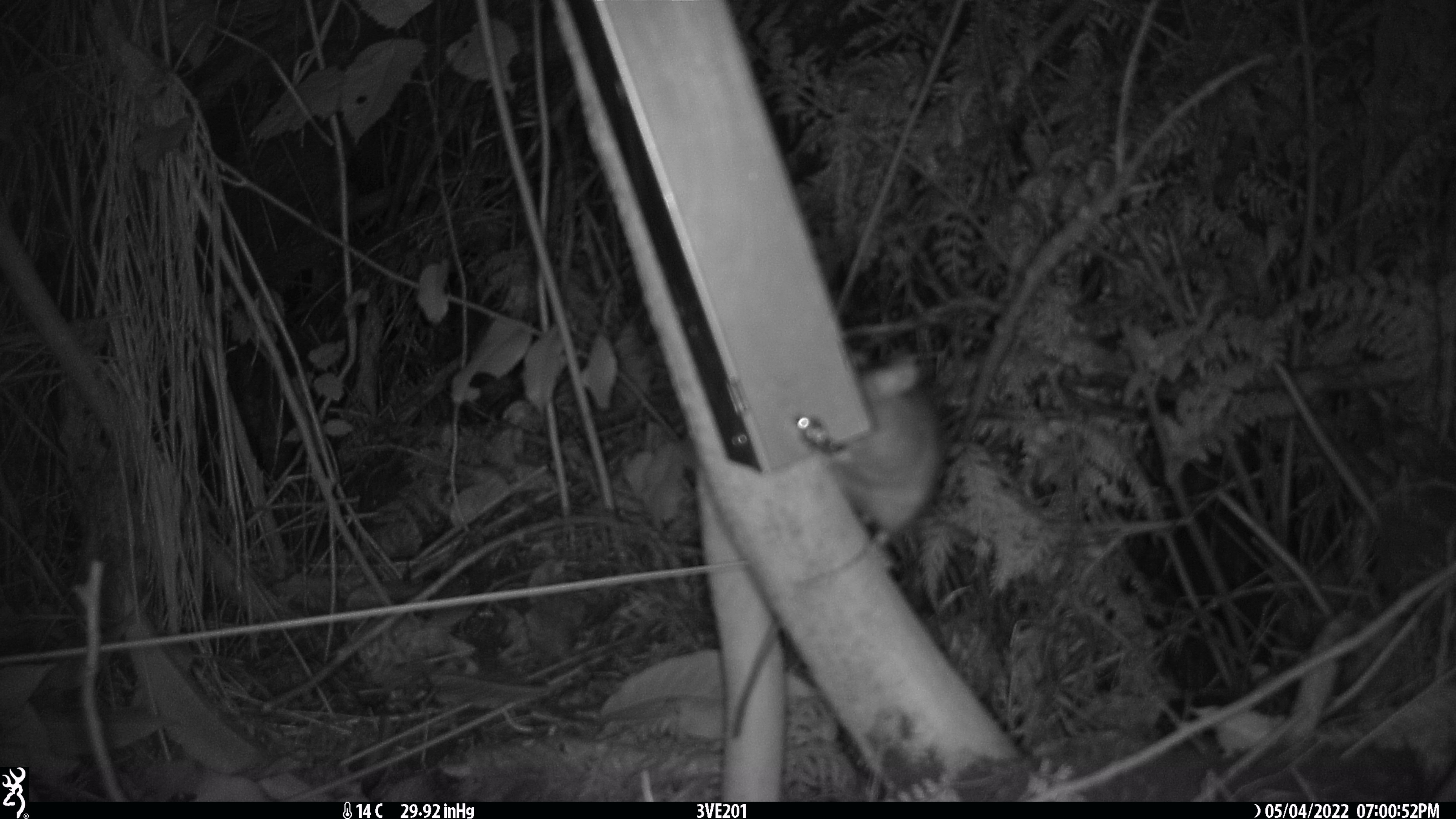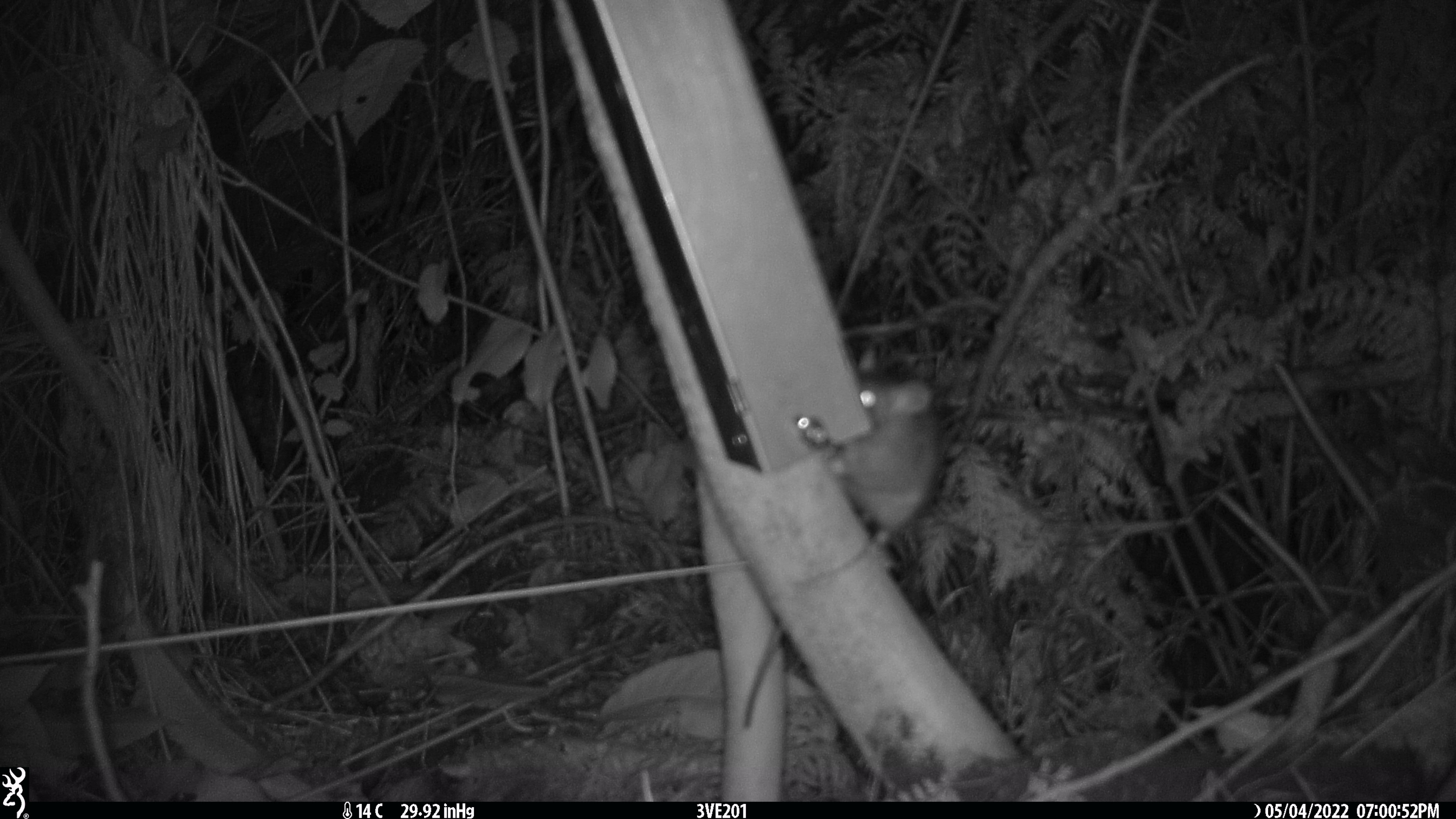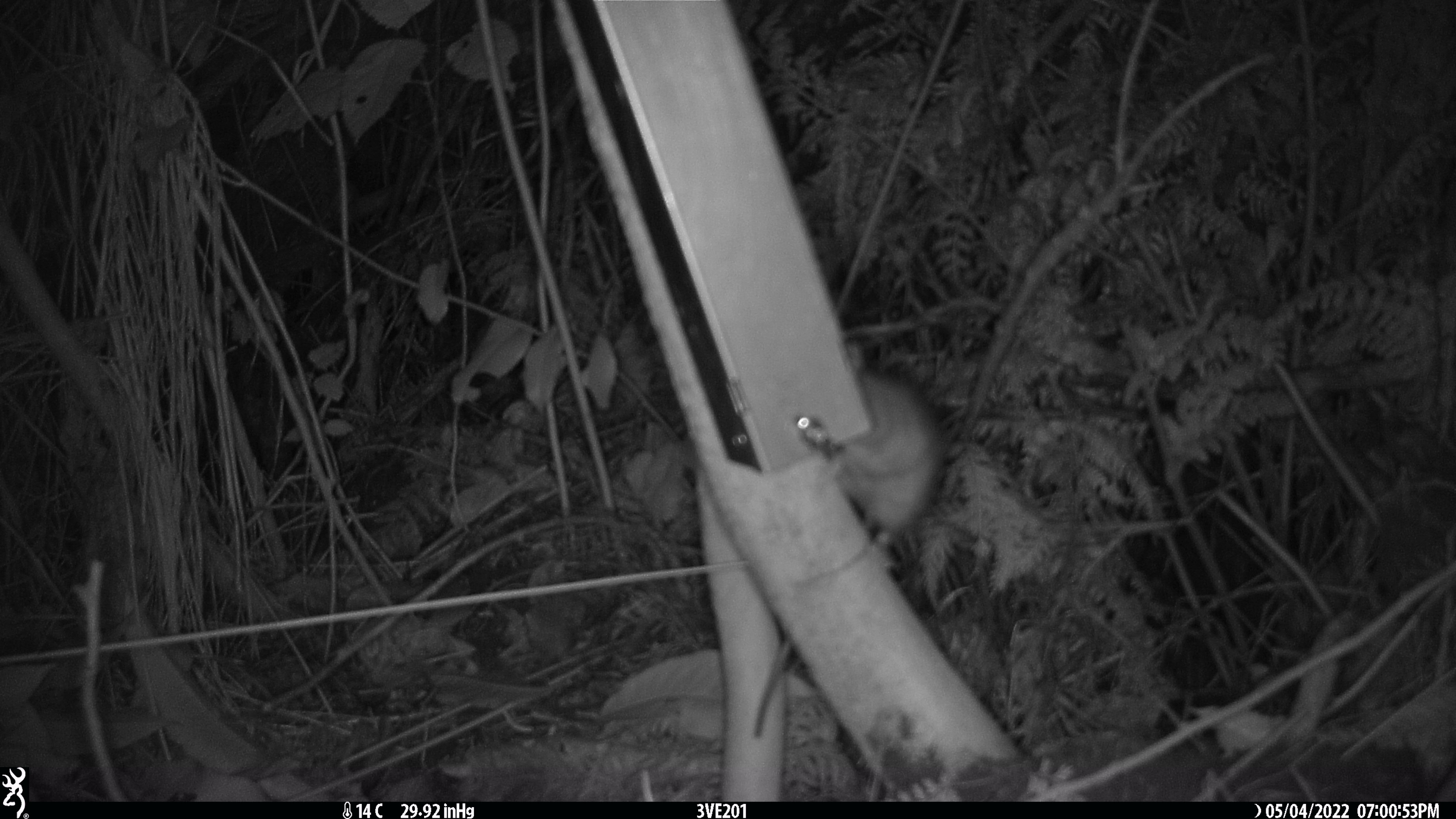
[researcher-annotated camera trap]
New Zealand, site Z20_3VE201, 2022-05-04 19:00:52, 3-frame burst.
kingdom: Animalia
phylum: Chordata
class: Mammalia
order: Rodentia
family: Muridae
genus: Rattus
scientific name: Rattus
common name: rat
Rat (Rattus).